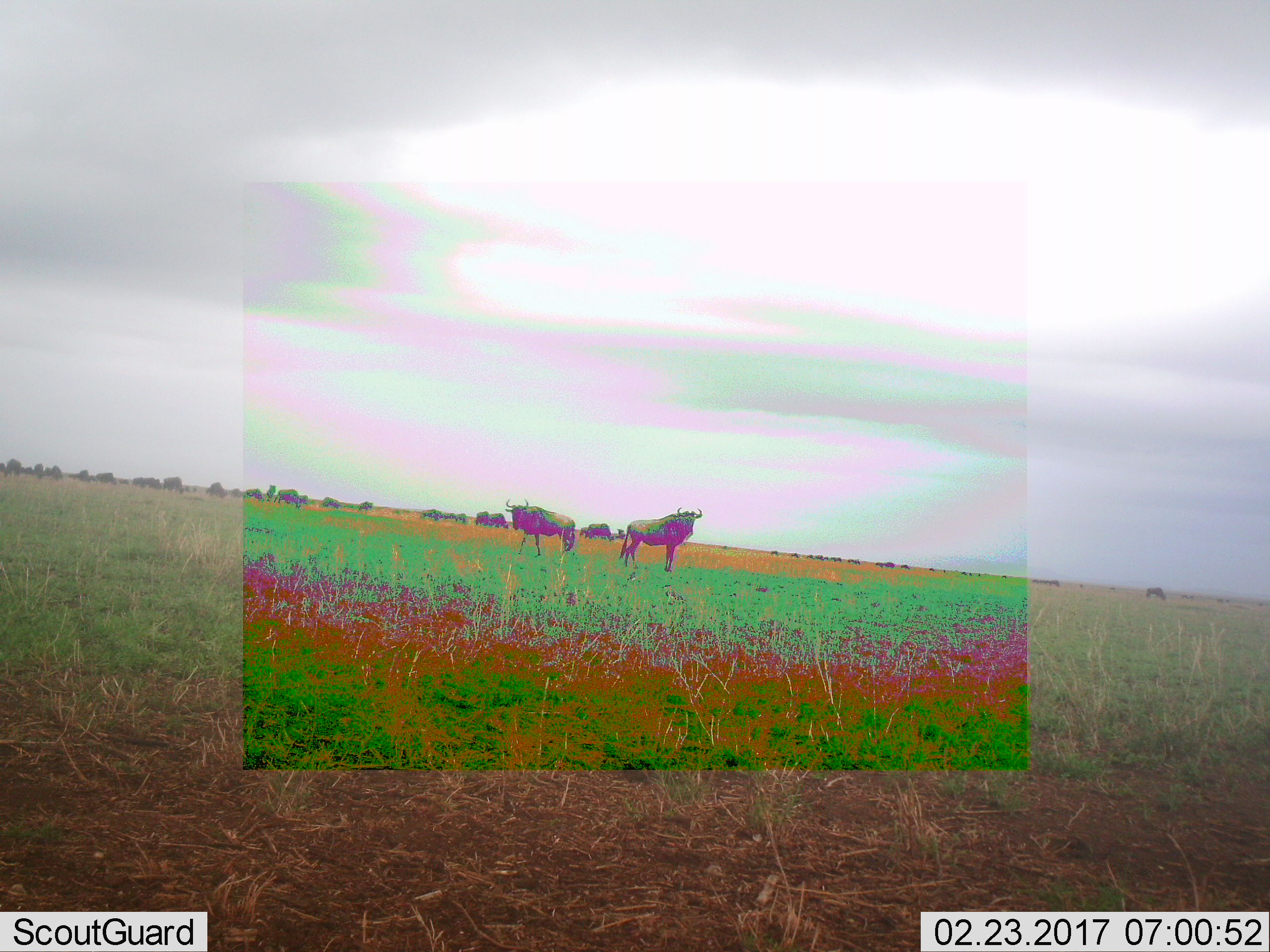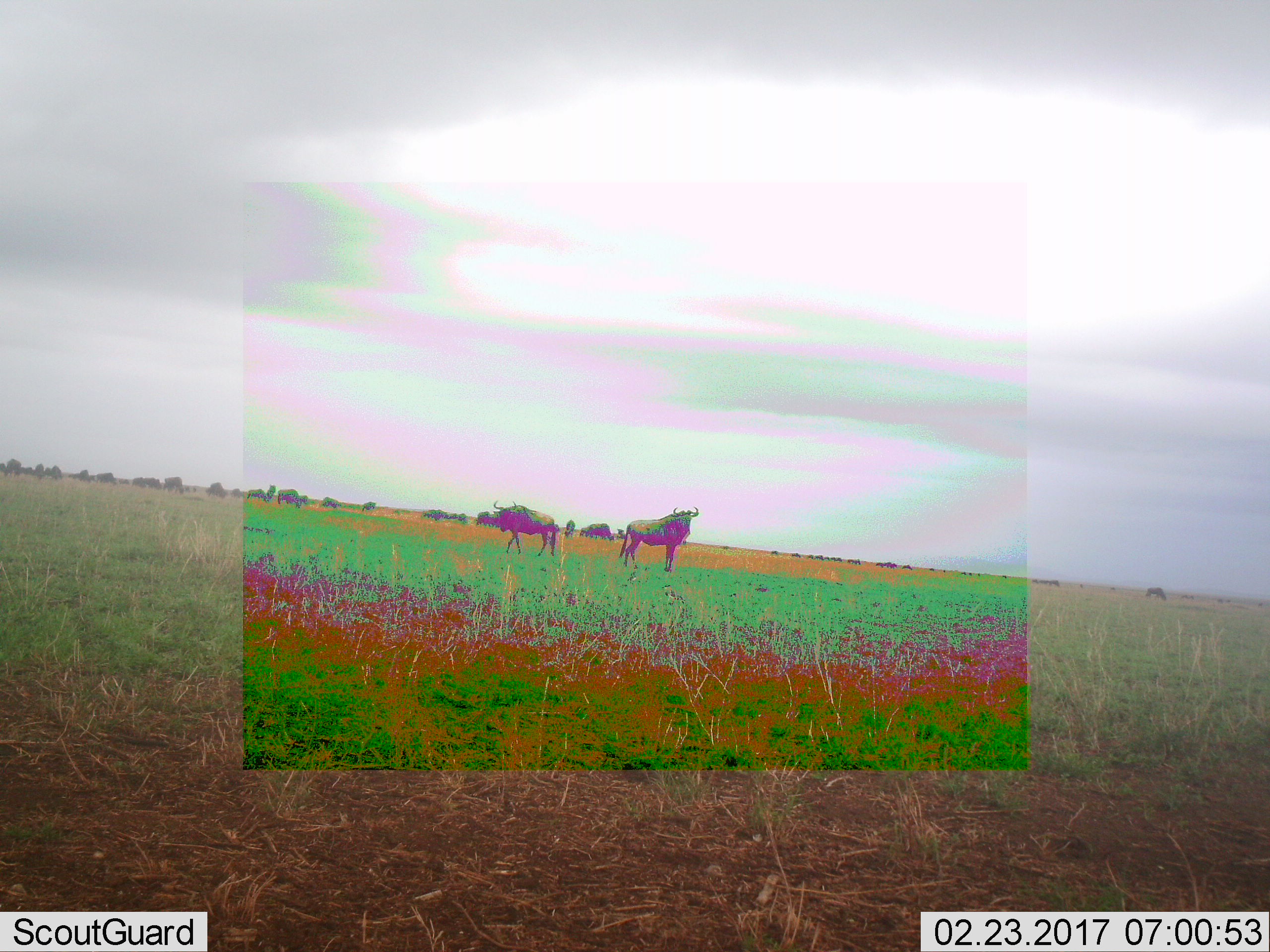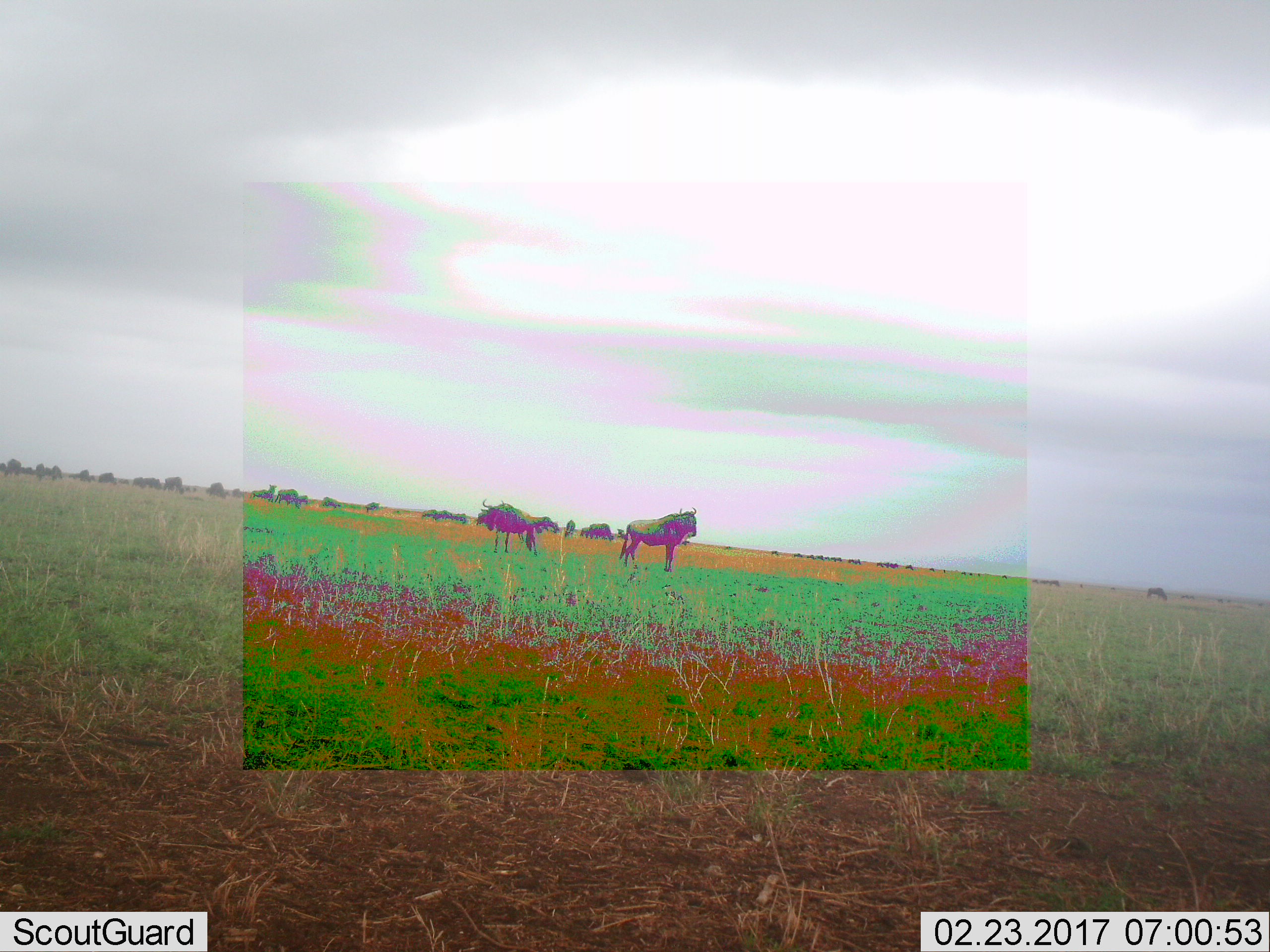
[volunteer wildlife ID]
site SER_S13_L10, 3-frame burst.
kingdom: Animalia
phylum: Chordata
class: Mammalia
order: Artiodactyla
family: Bovidae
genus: Connochaetes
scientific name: Connochaetes taurinus taurinus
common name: blue wildebeest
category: wildebeestblue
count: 2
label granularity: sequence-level